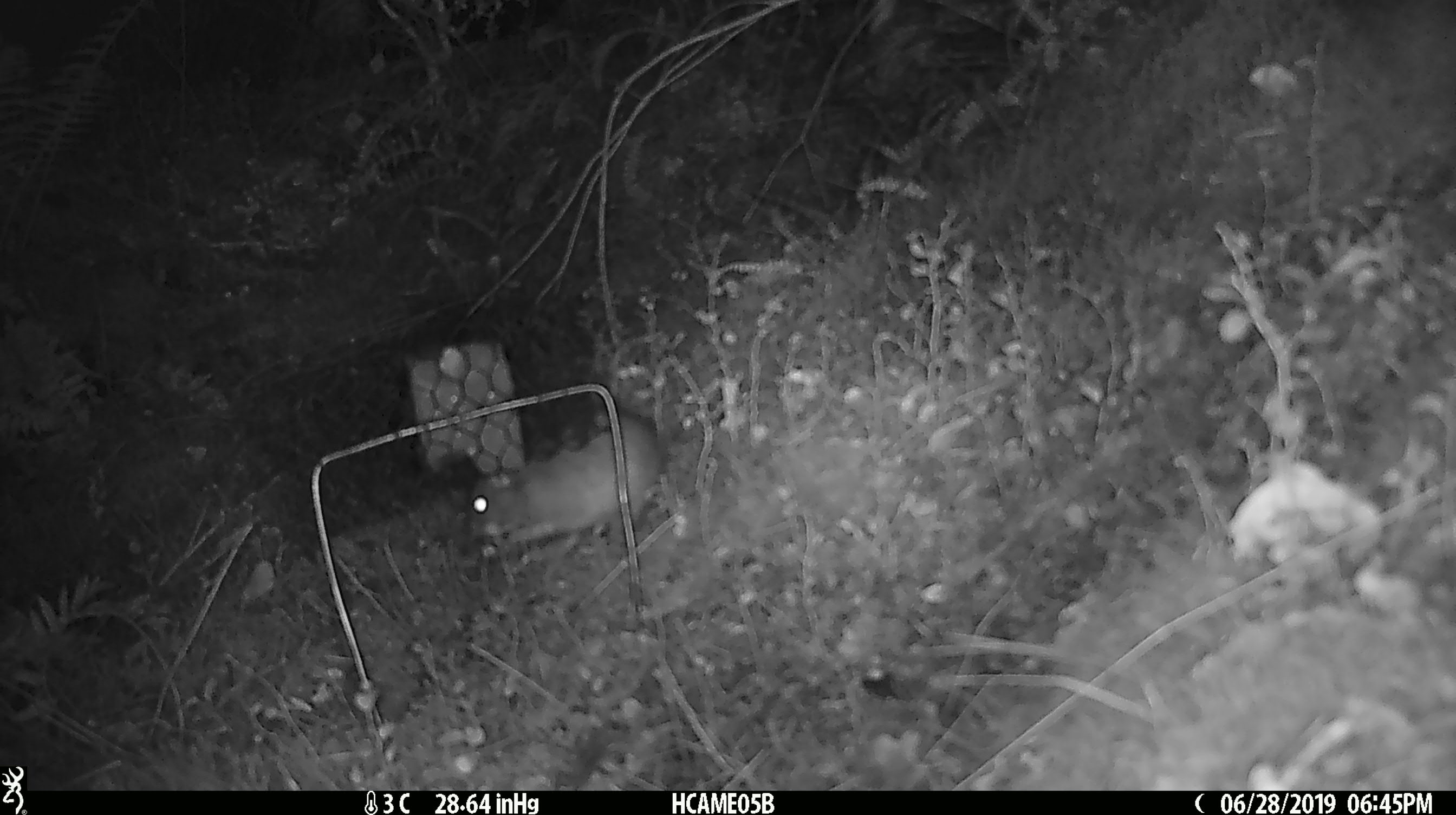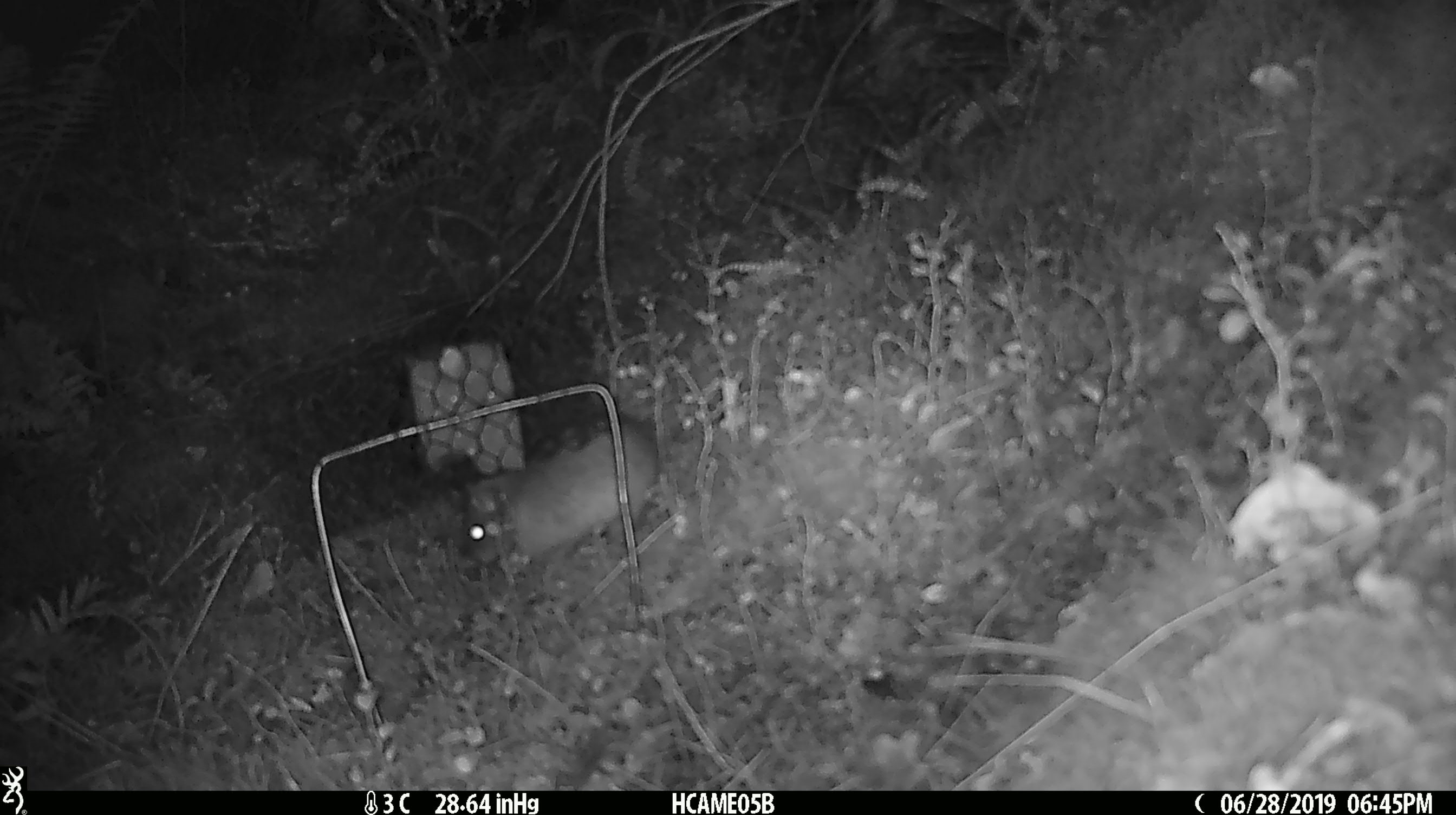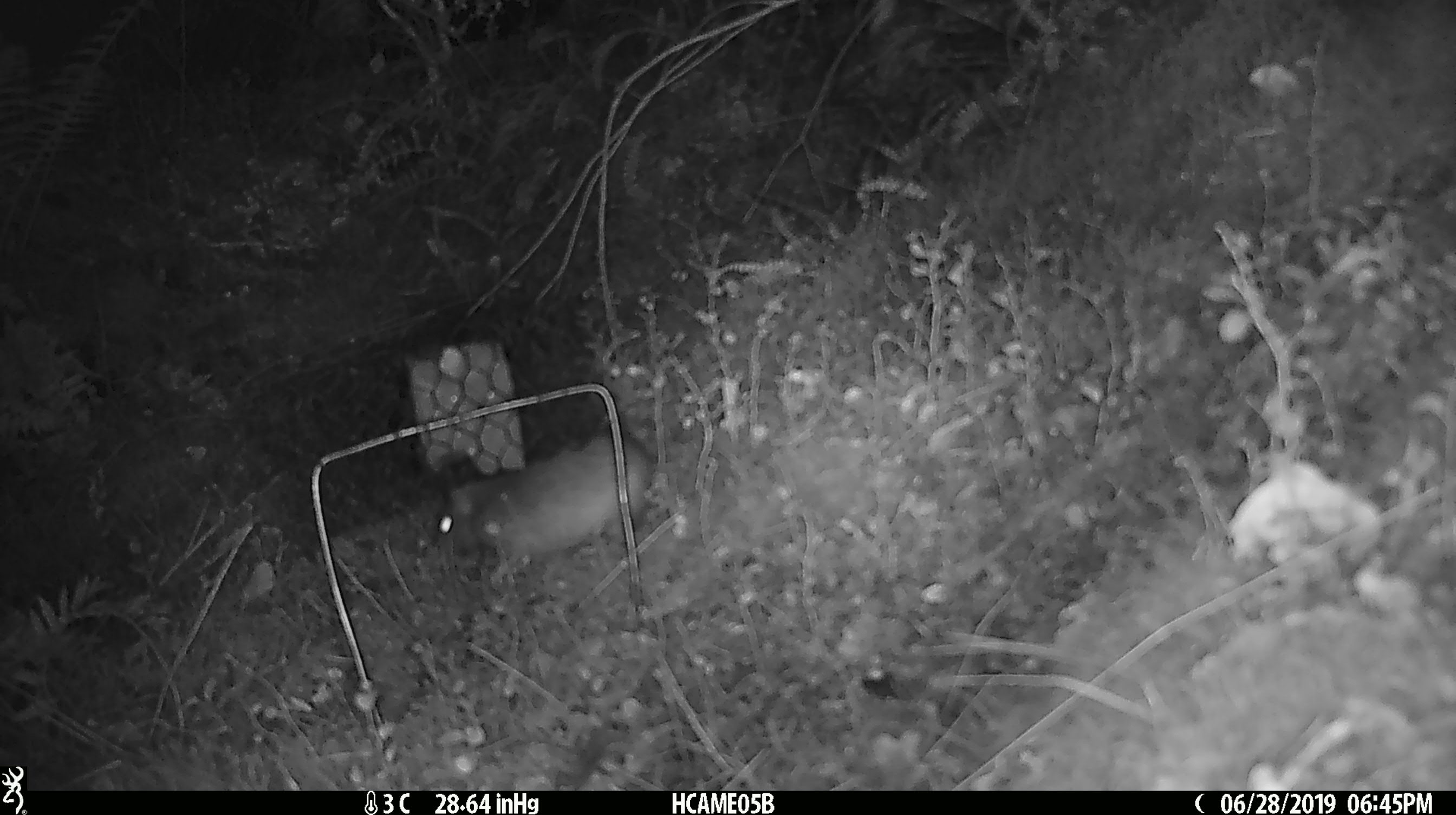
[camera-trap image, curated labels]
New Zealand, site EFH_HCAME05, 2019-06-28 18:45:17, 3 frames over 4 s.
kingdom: Animalia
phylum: Chordata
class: Mammalia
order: Rodentia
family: Muridae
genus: Rattus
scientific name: Rattus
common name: rat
Rat (Rattus).